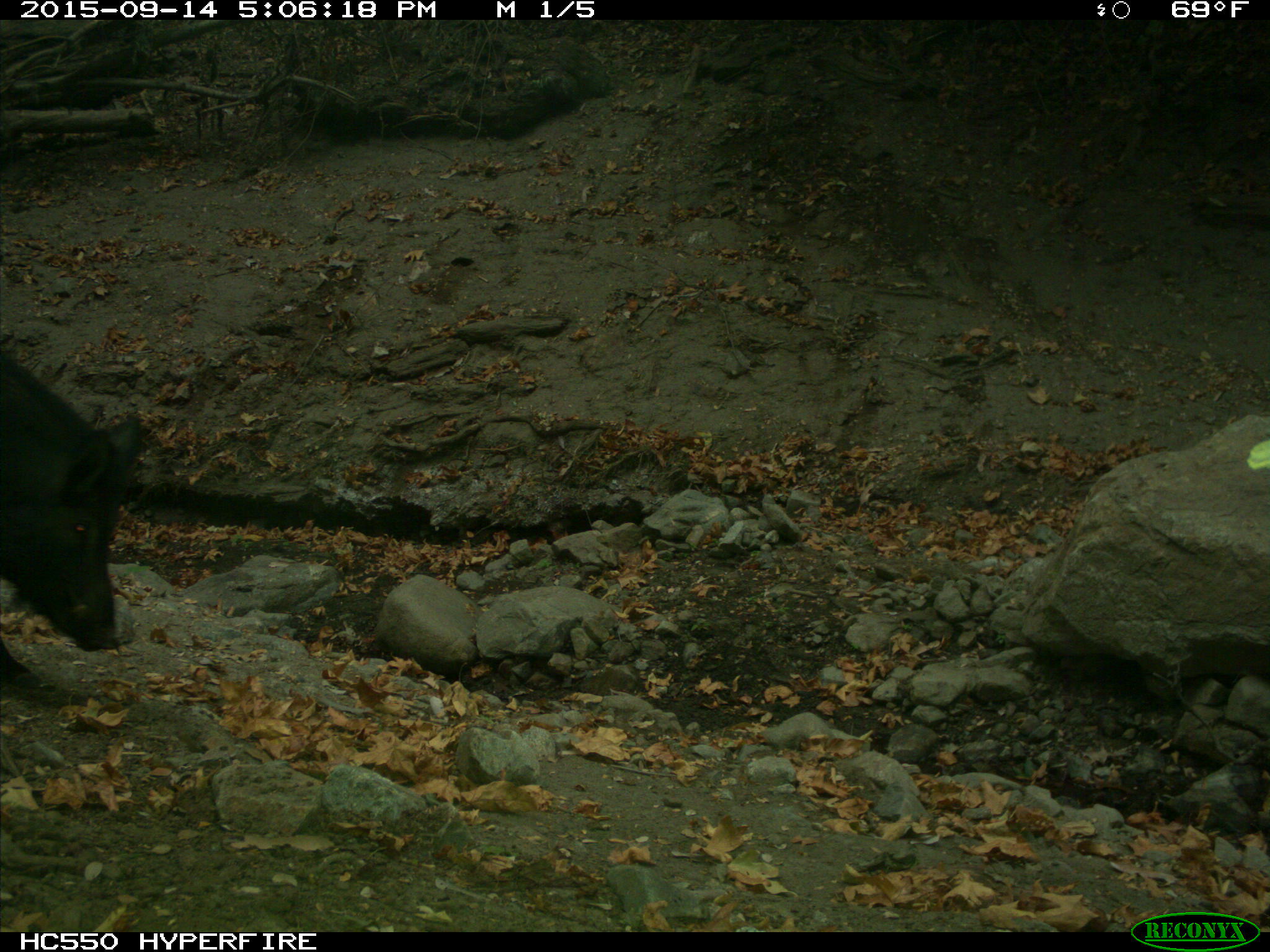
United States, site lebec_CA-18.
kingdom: Animalia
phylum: Chordata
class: Mammalia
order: Artiodactyla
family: Suidae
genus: Sus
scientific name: Sus scrofa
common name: wild boar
Sus scrofa (wild boar).